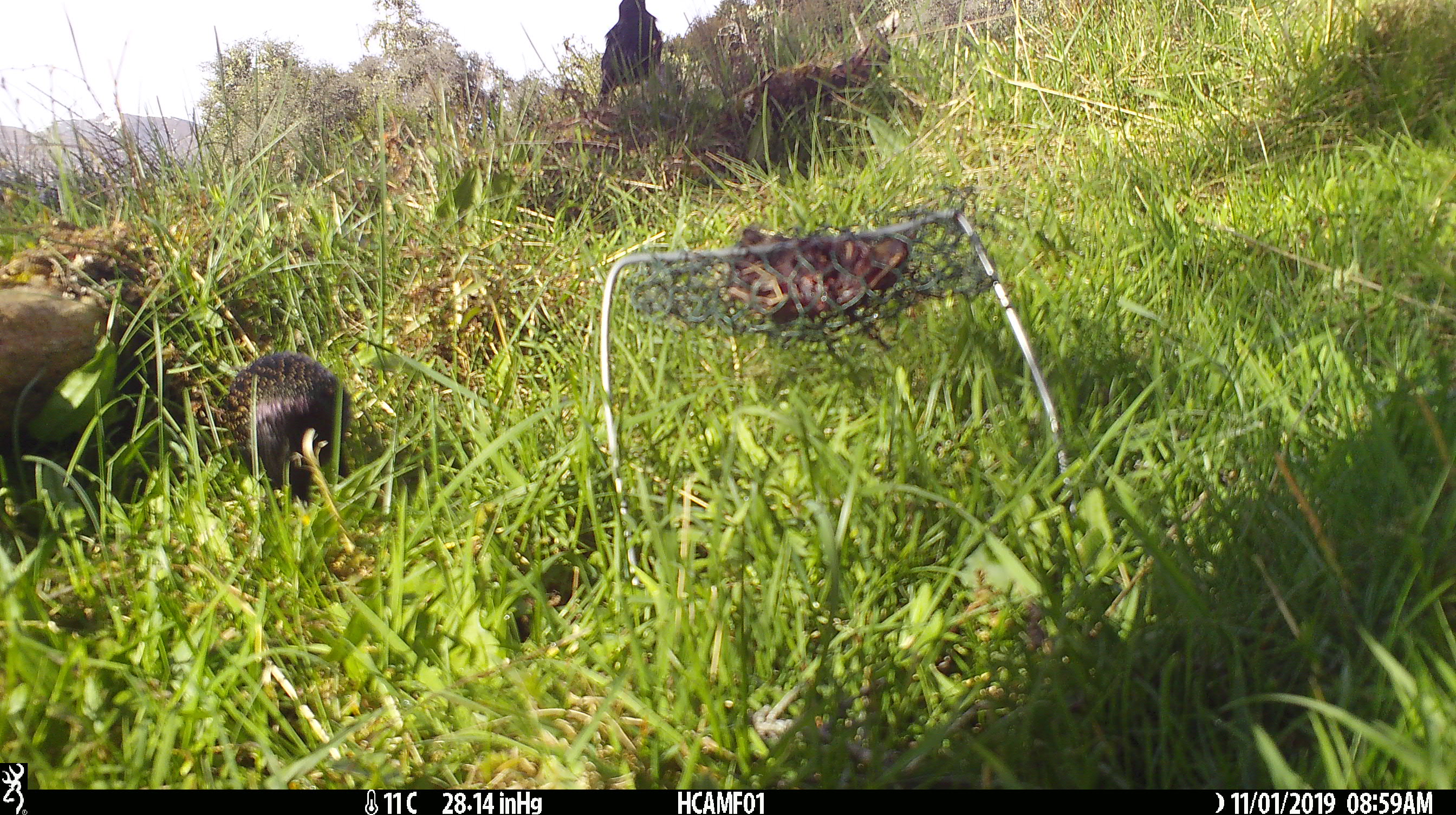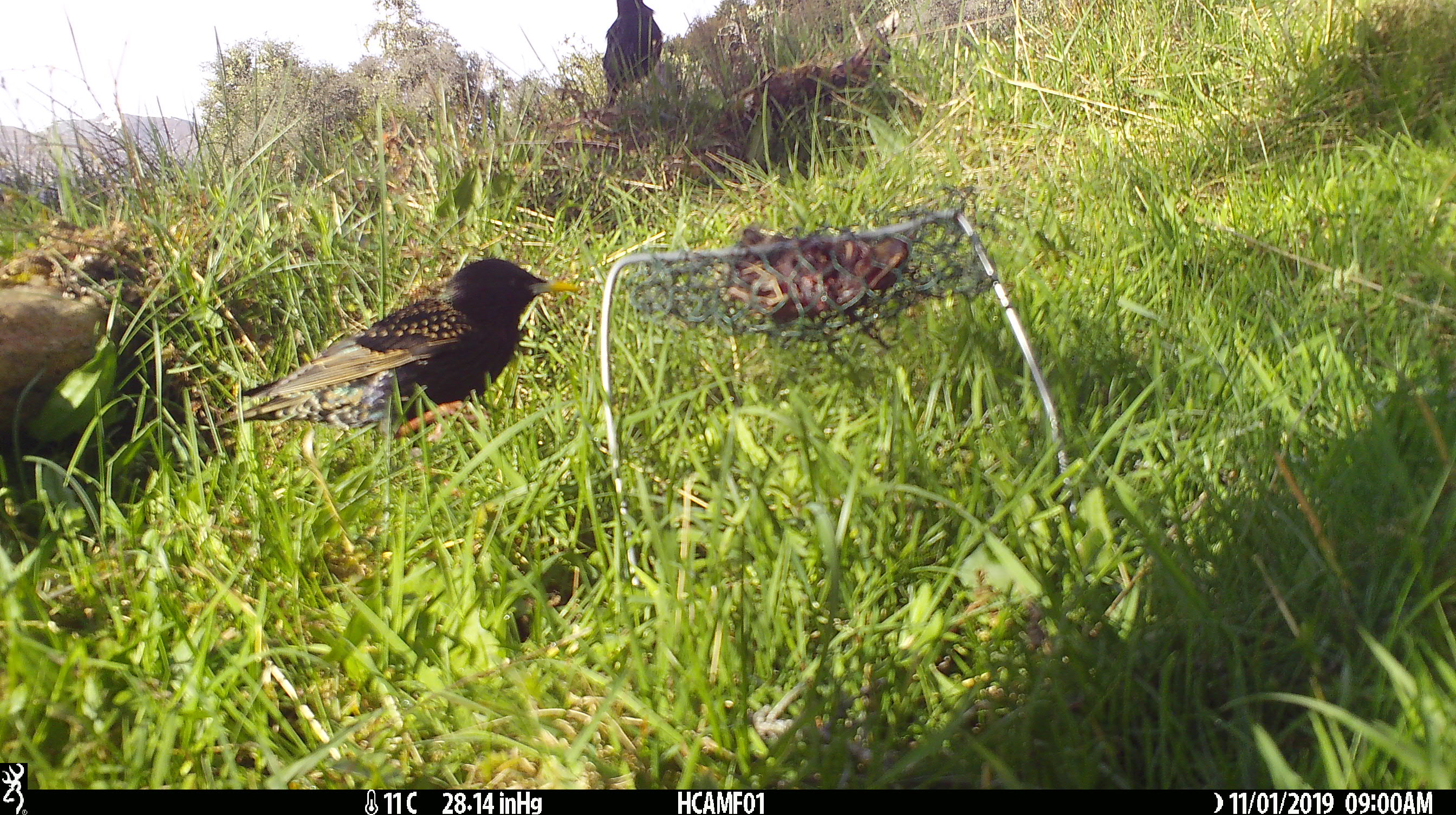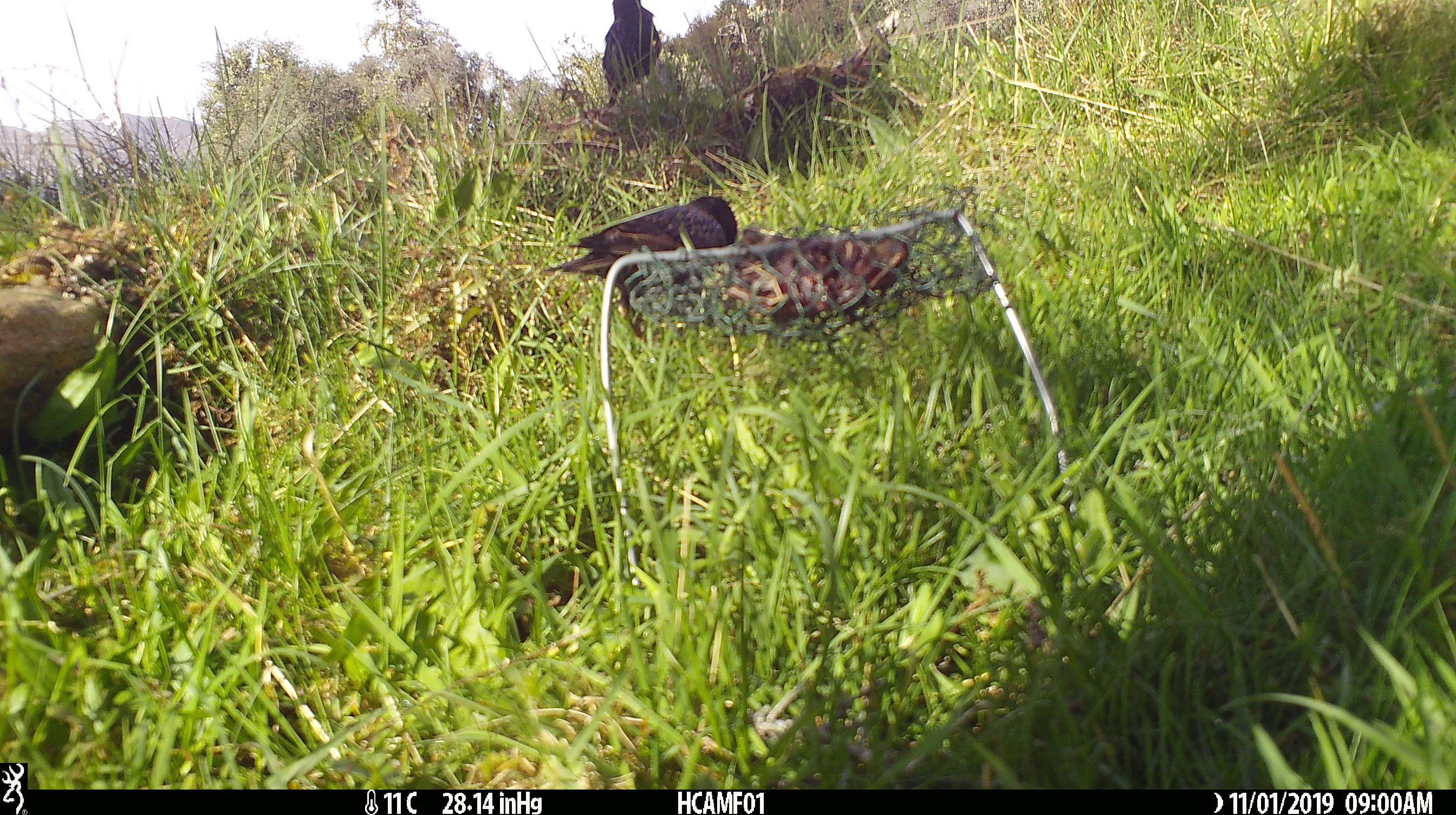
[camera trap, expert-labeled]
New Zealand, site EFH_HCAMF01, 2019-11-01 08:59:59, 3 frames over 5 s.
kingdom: Animalia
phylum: Chordata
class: Aves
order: Passeriformes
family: Sturnidae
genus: Sturnus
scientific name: Sturnus vulgaris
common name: european starling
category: starling